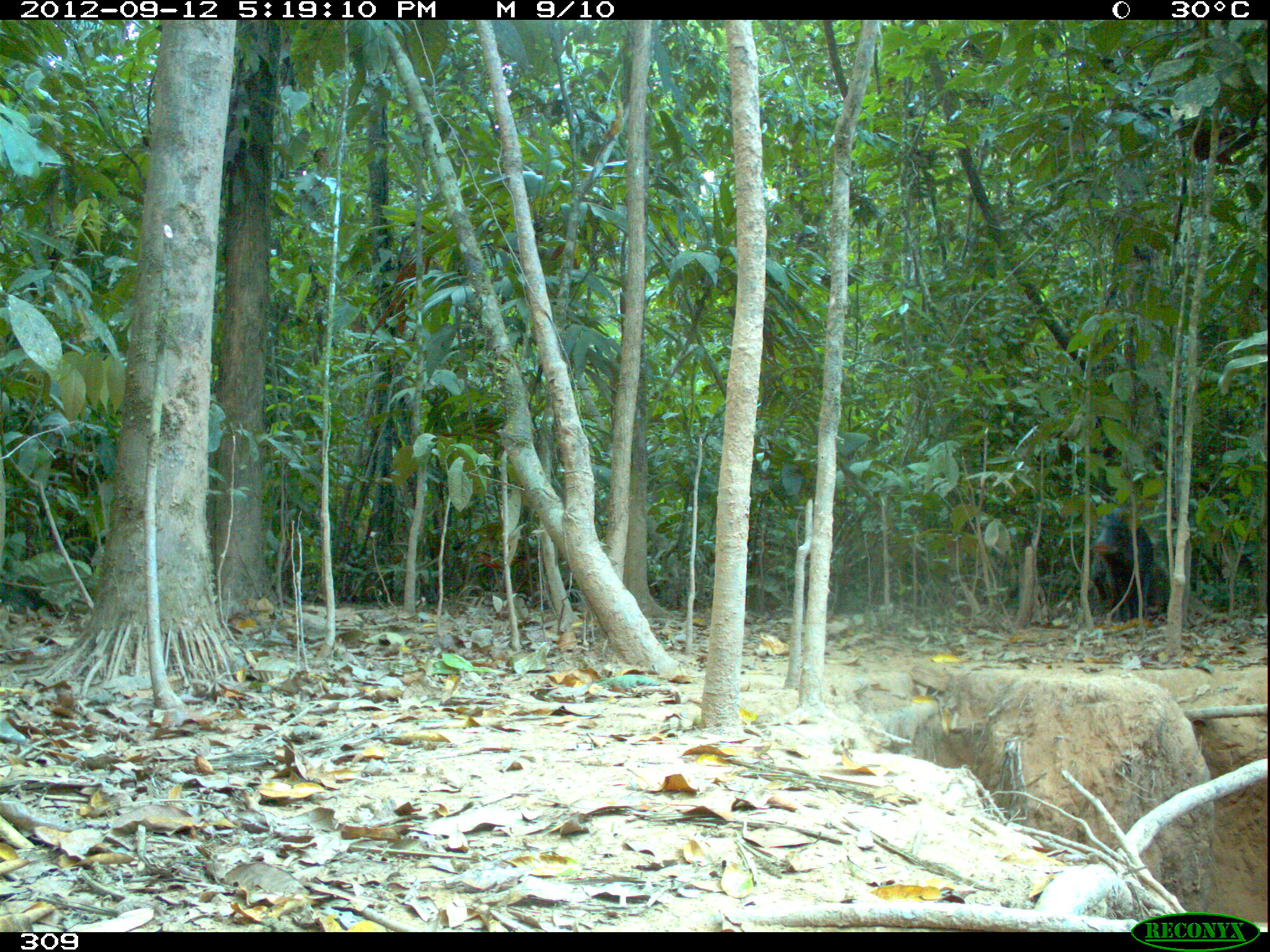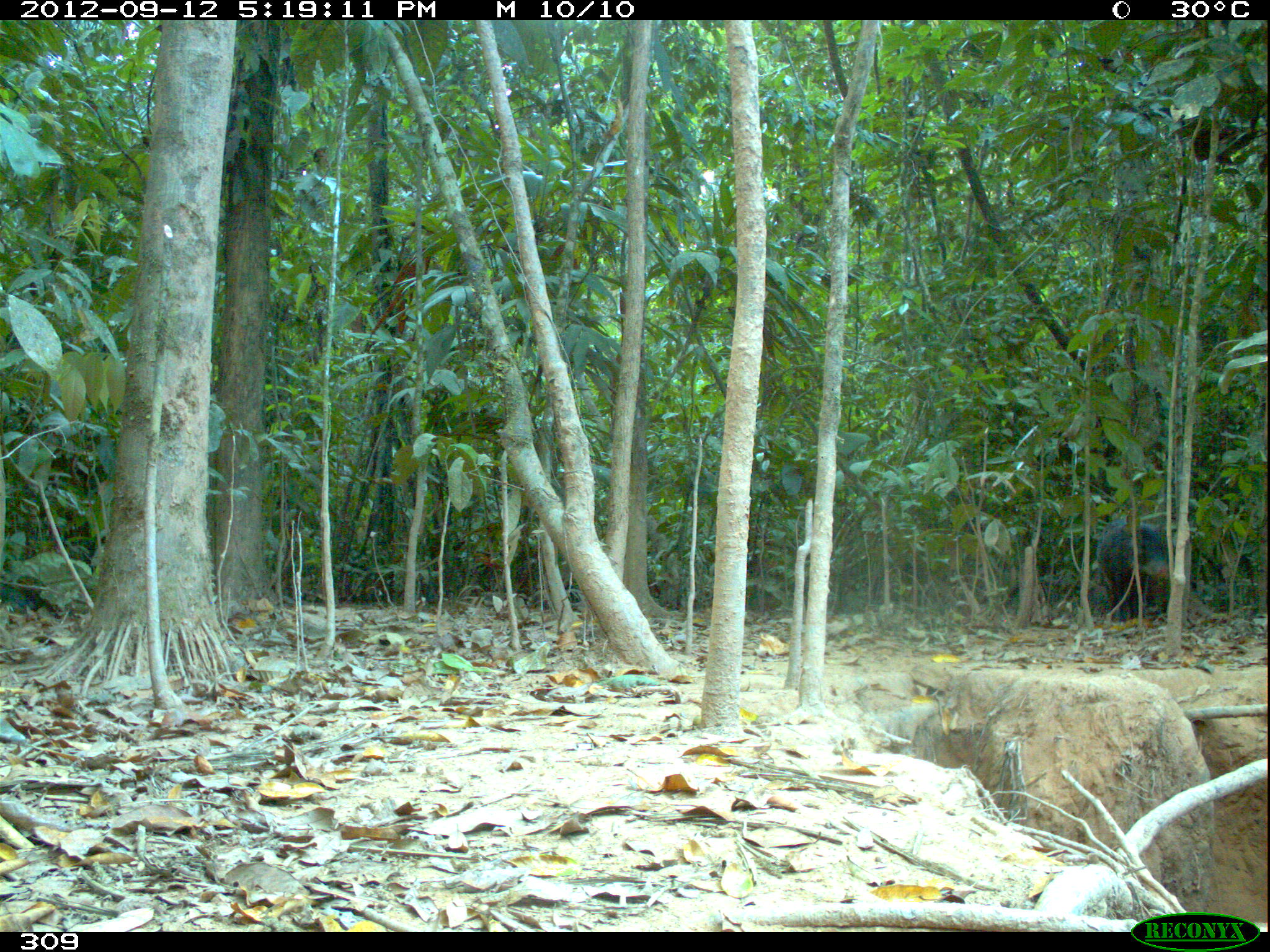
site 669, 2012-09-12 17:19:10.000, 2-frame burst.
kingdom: Animalia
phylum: Chordata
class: Mammalia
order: Artiodactyla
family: Tayassuidae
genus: Tayassu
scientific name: Tayassu pecari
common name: white-lipped peccary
Tayassu pecari (white-lipped peccary).